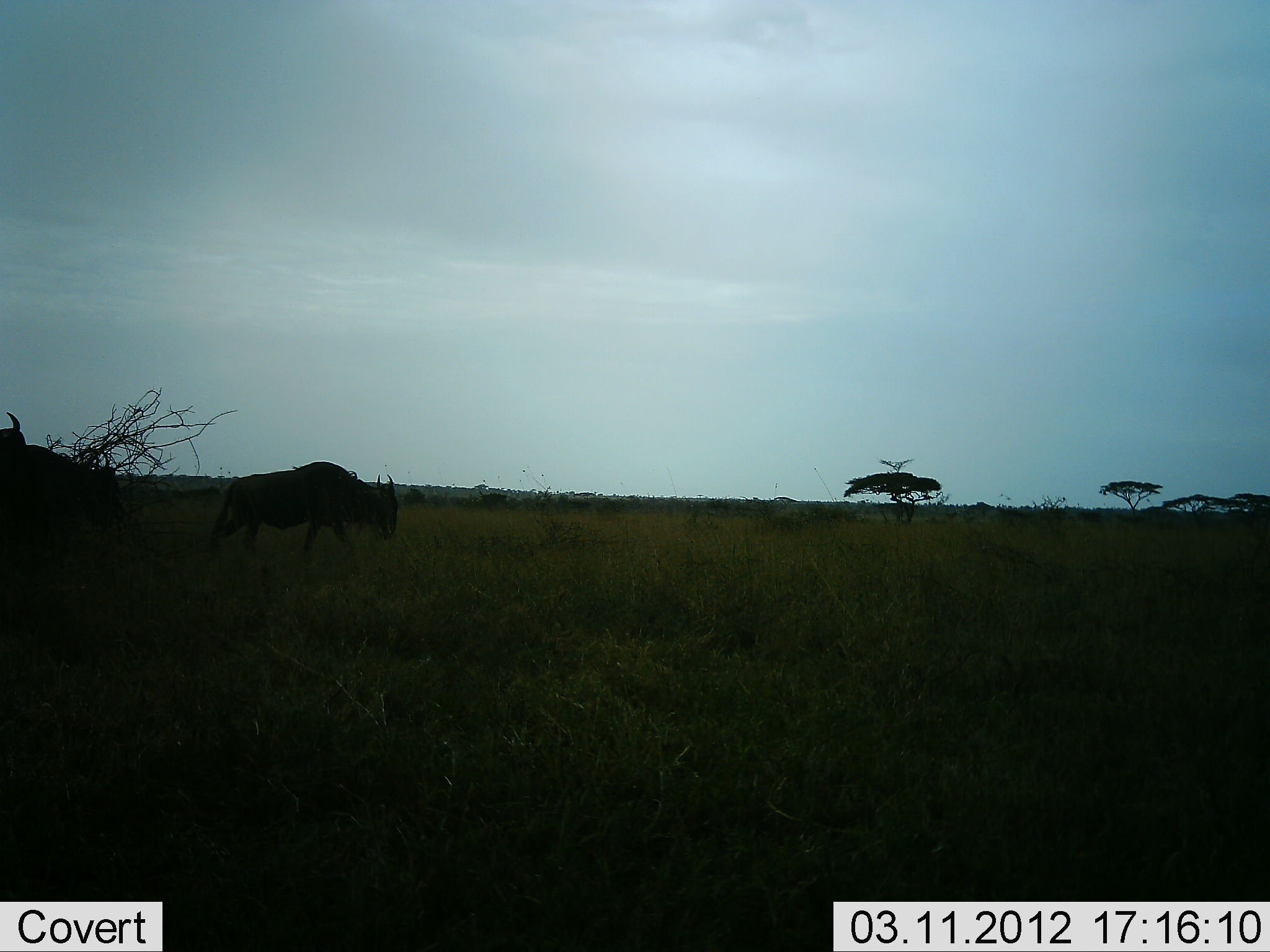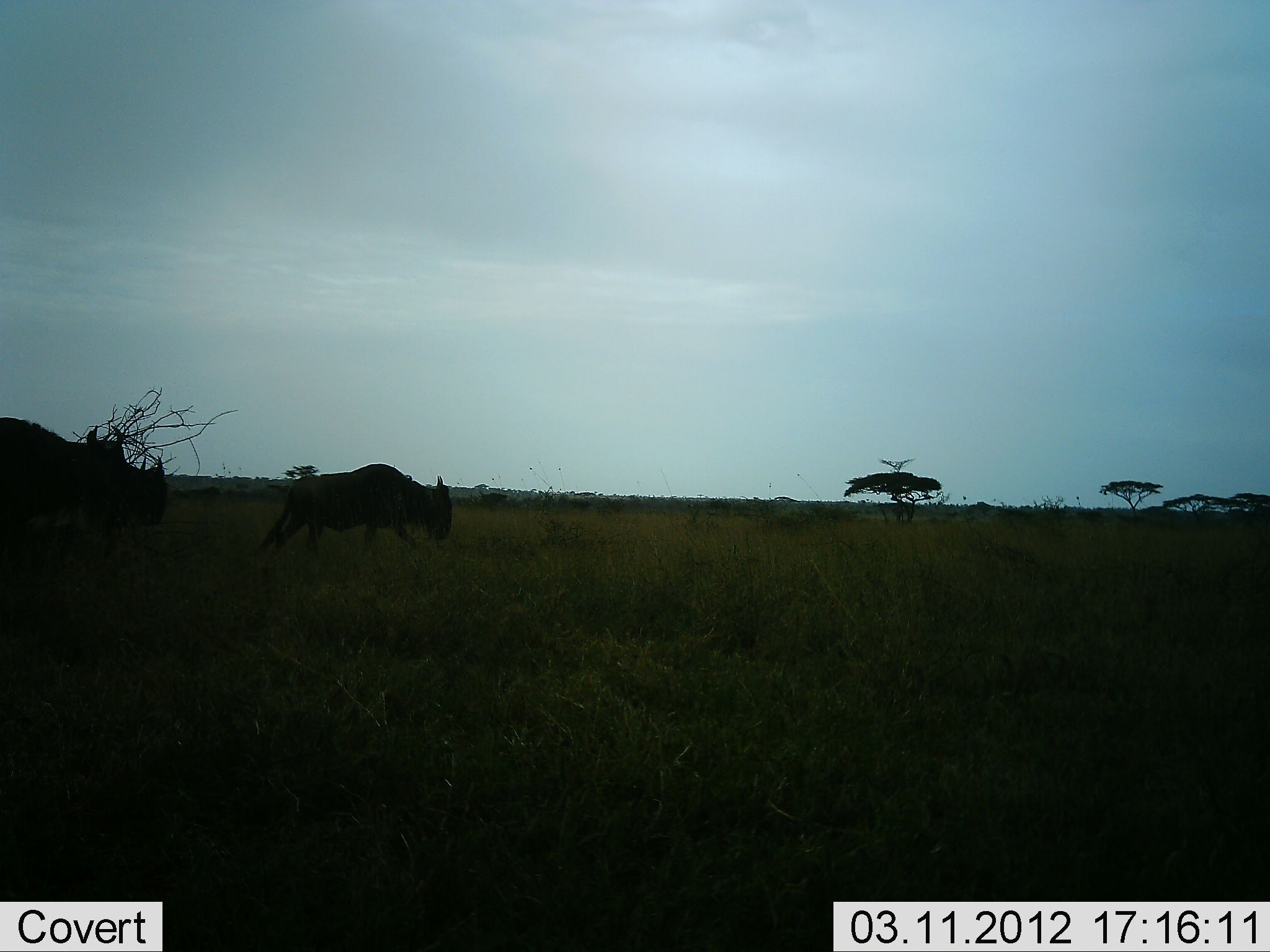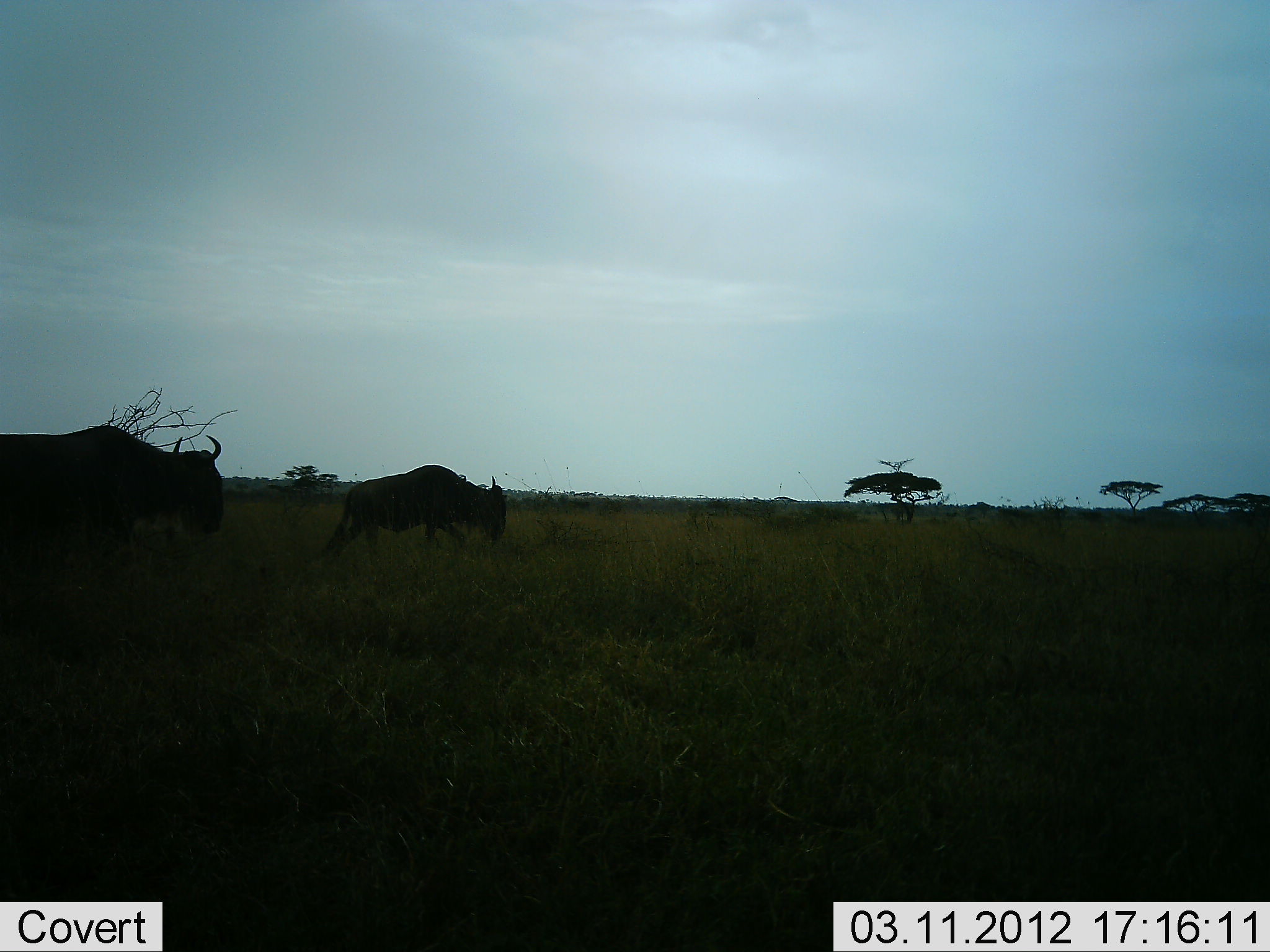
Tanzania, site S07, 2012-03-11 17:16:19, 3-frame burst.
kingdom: Animalia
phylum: Chordata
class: Mammalia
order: Artiodactyla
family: Bovidae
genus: Connochaetes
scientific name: Connochaetes taurinus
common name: blue wildebeest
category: wildebeest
Wildebeest (blue wildebeest) (Connochaetes taurinus), count 3. Behavior (volunteer vote fractions): standing 0%, resting 0%, moving 100%, interacting 0%. Young present (vote fraction): 0%. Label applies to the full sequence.